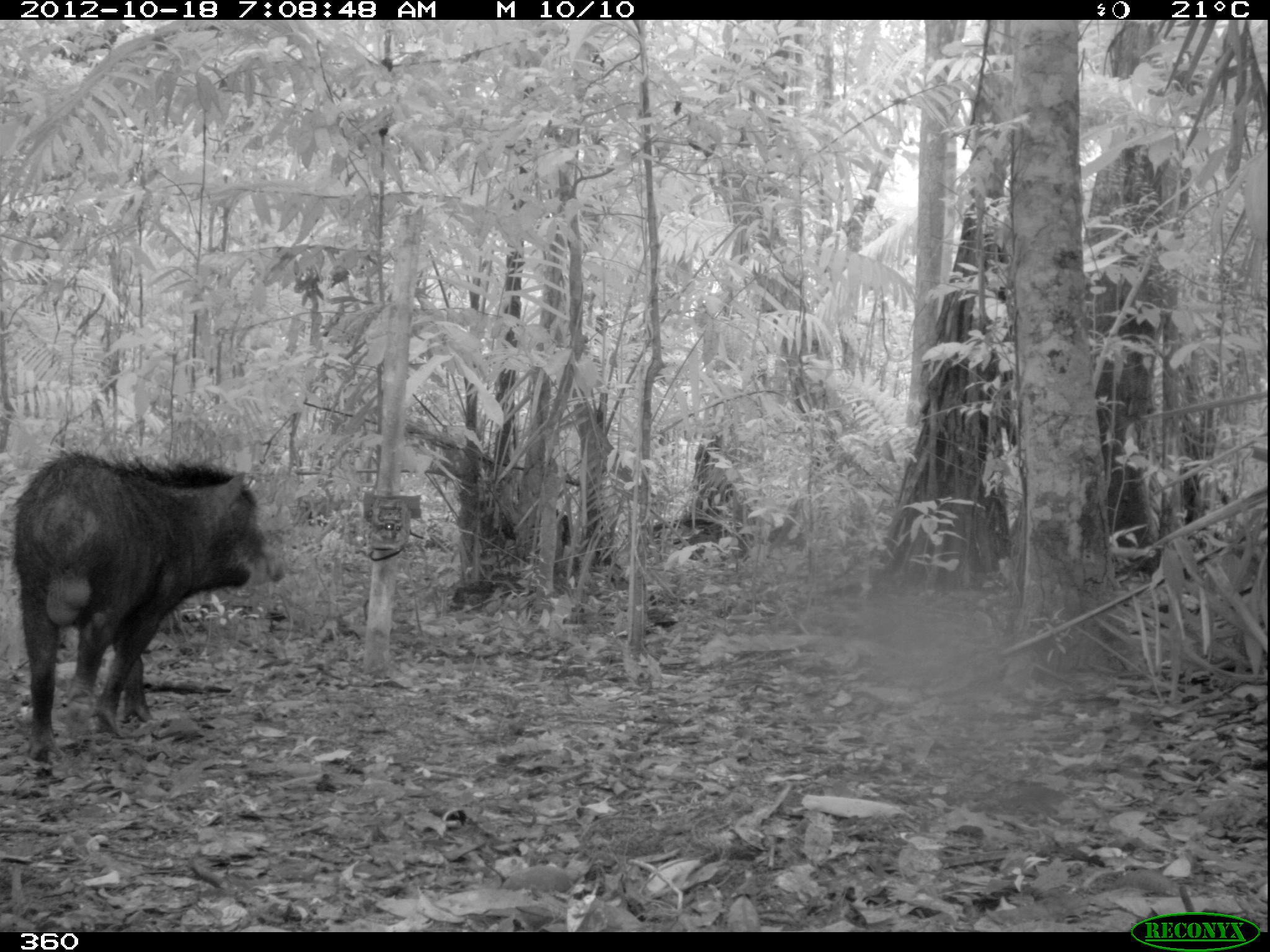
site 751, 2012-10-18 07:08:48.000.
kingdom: Animalia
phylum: Chordata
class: Mammalia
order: Artiodactyla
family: Tayassuidae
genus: Tayassu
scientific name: Tayassu pecari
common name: white-lipped peccary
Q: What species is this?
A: Tayassu pecari (white-lipped peccary).